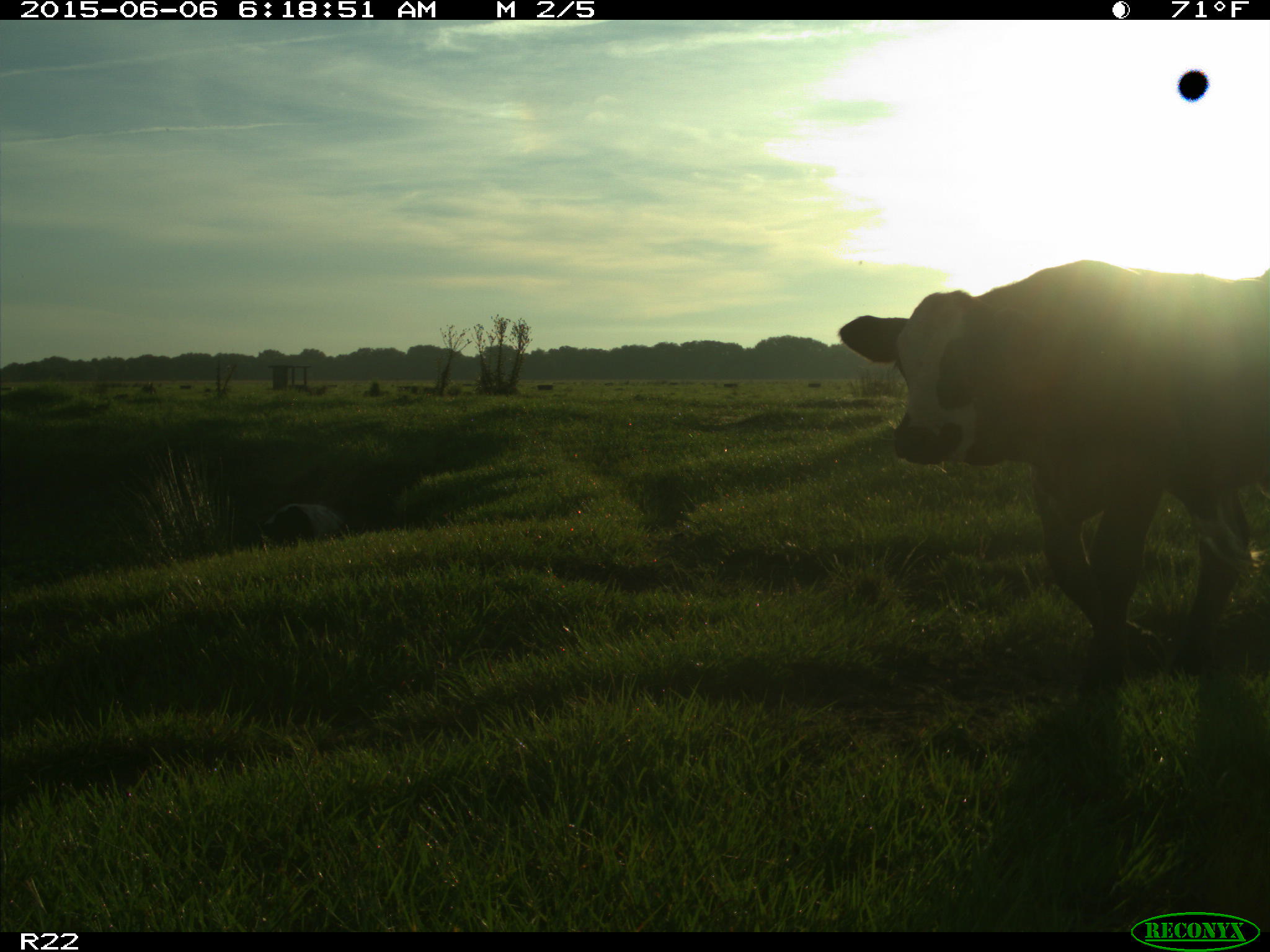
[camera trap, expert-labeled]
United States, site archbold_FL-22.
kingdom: Animalia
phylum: Chordata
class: Mammalia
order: Artiodactyla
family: Bovidae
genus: Bos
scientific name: Bos taurus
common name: domestic cow